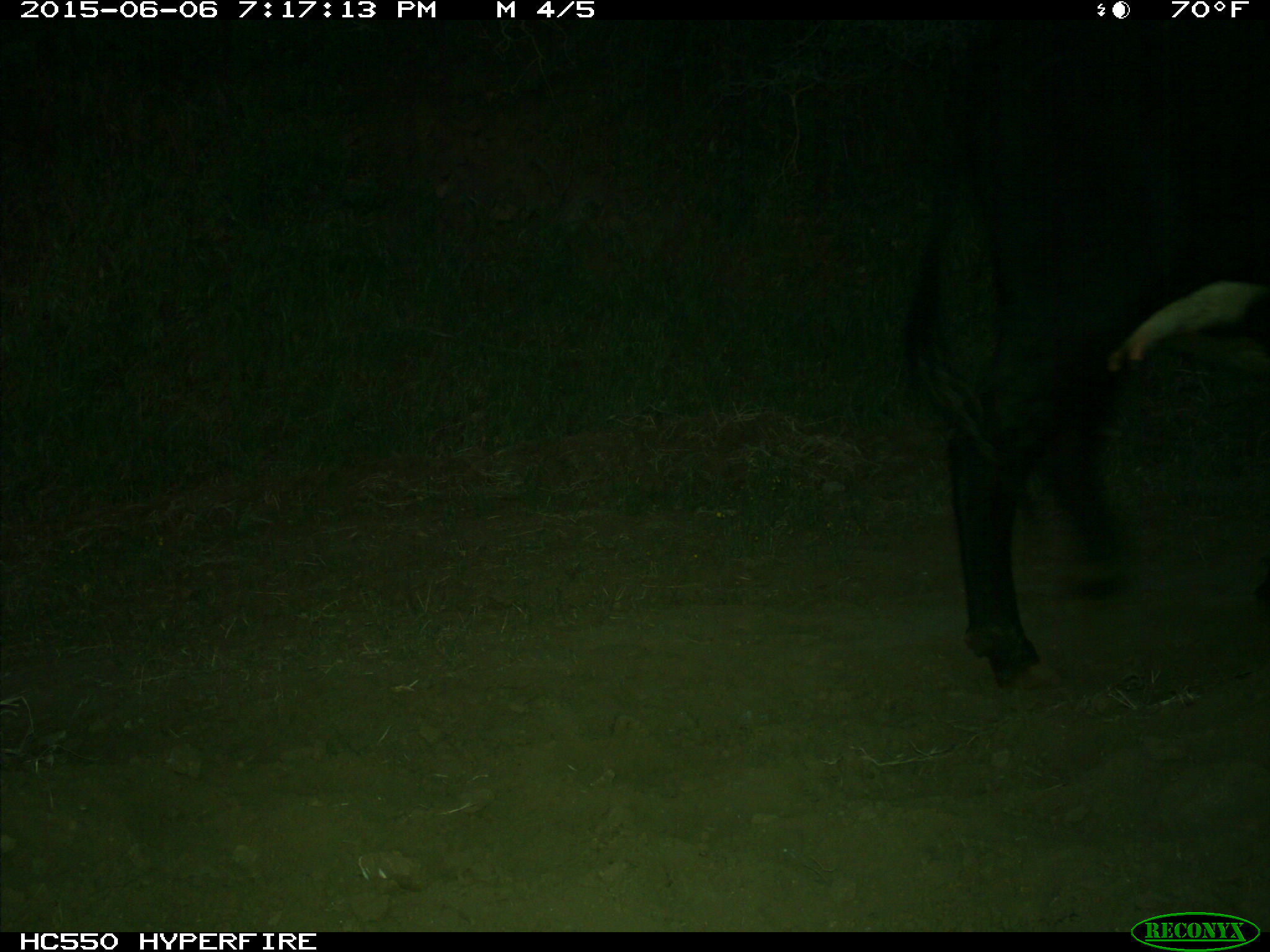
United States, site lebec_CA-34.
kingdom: Animalia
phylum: Chordata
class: Mammalia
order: Artiodactyla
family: Bovidae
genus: Bos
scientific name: Bos taurus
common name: domestic cow